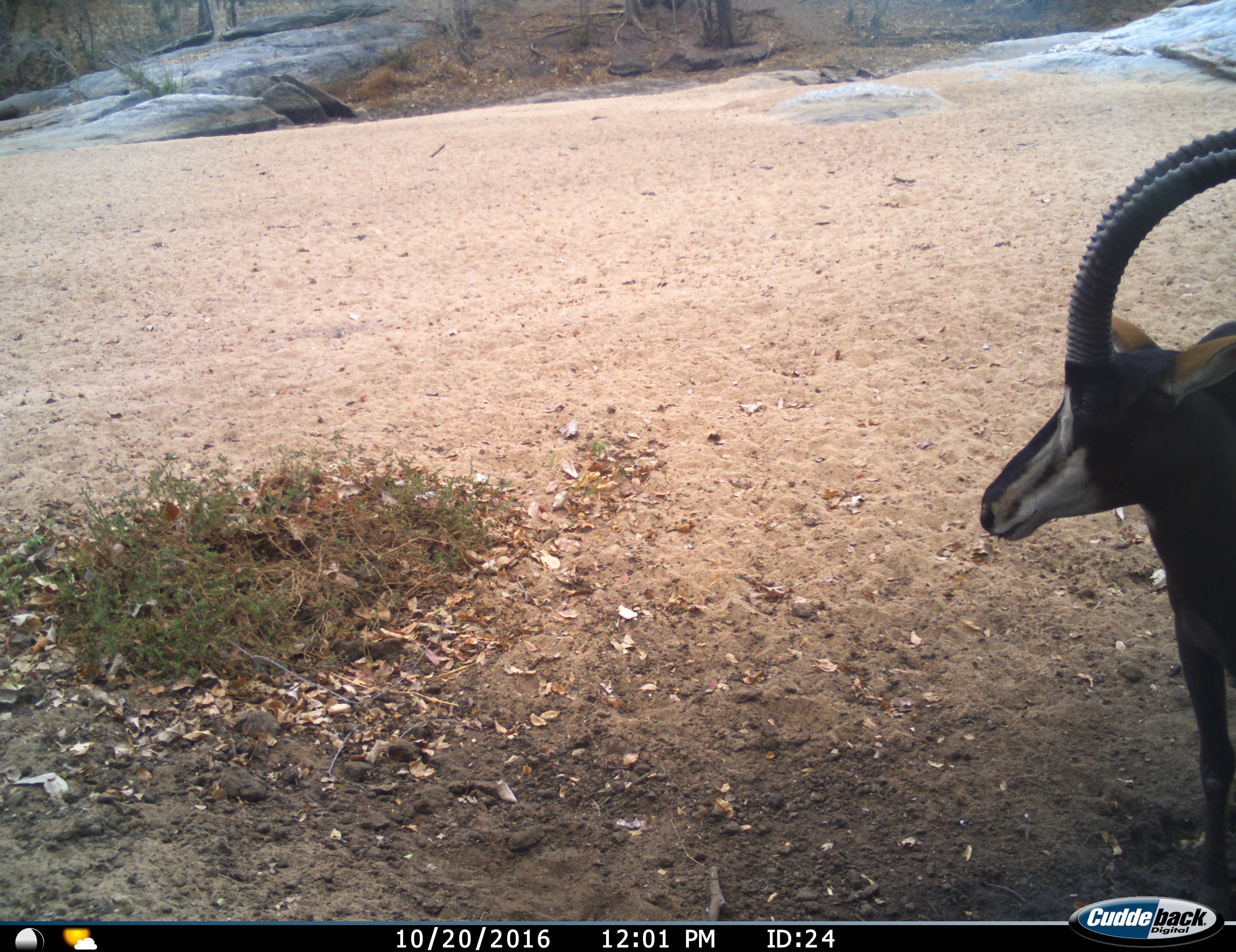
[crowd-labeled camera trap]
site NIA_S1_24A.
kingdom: Animalia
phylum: Chordata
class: Mammalia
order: Artiodactyla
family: Bovidae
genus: Hippotragus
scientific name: Hippotragus niger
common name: sable antelope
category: sable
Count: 1.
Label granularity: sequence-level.